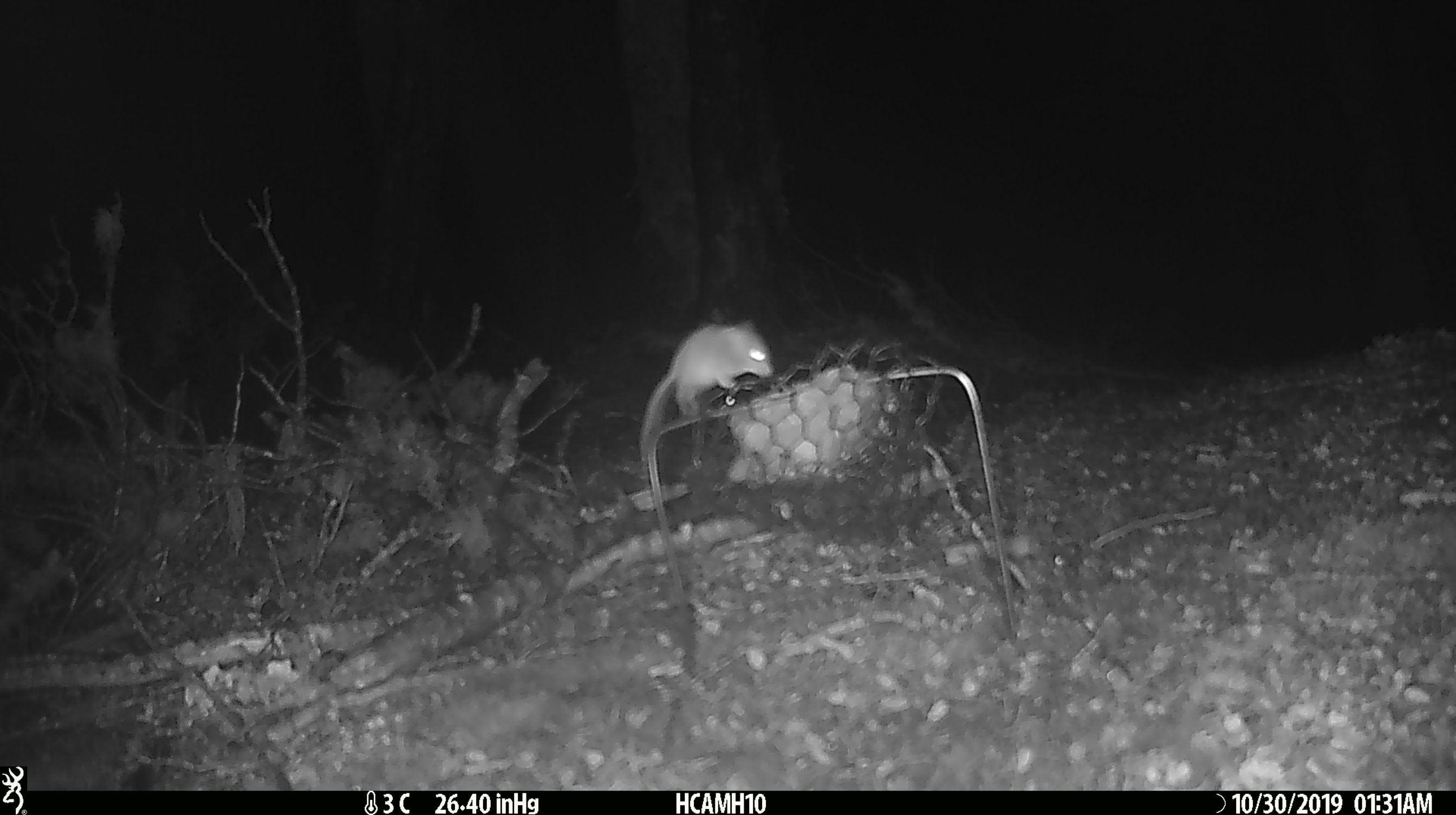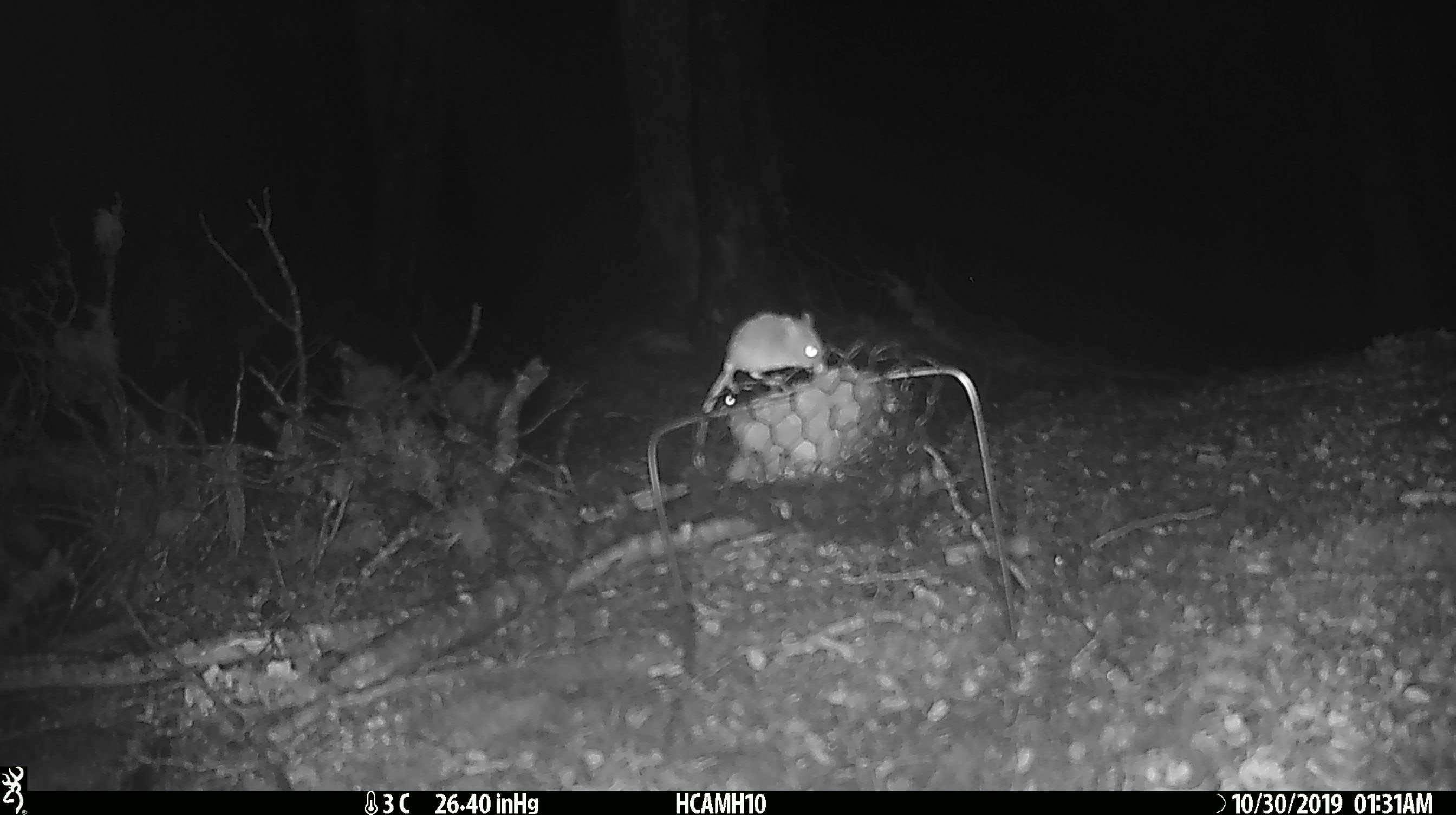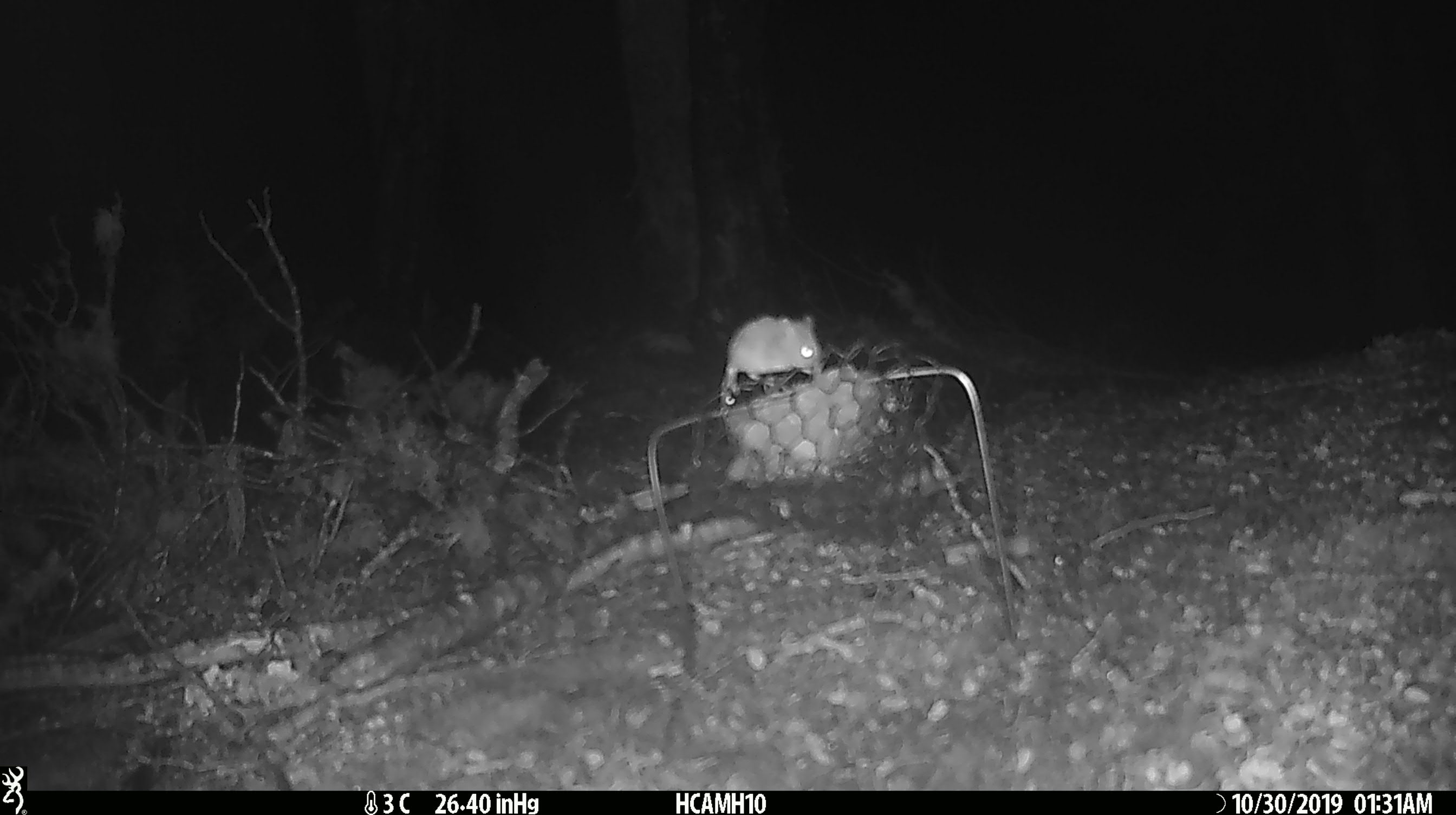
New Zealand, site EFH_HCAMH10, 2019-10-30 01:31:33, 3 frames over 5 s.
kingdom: Animalia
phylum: Chordata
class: Mammalia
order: Rodentia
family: Muridae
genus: Mus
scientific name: Mus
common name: mouse